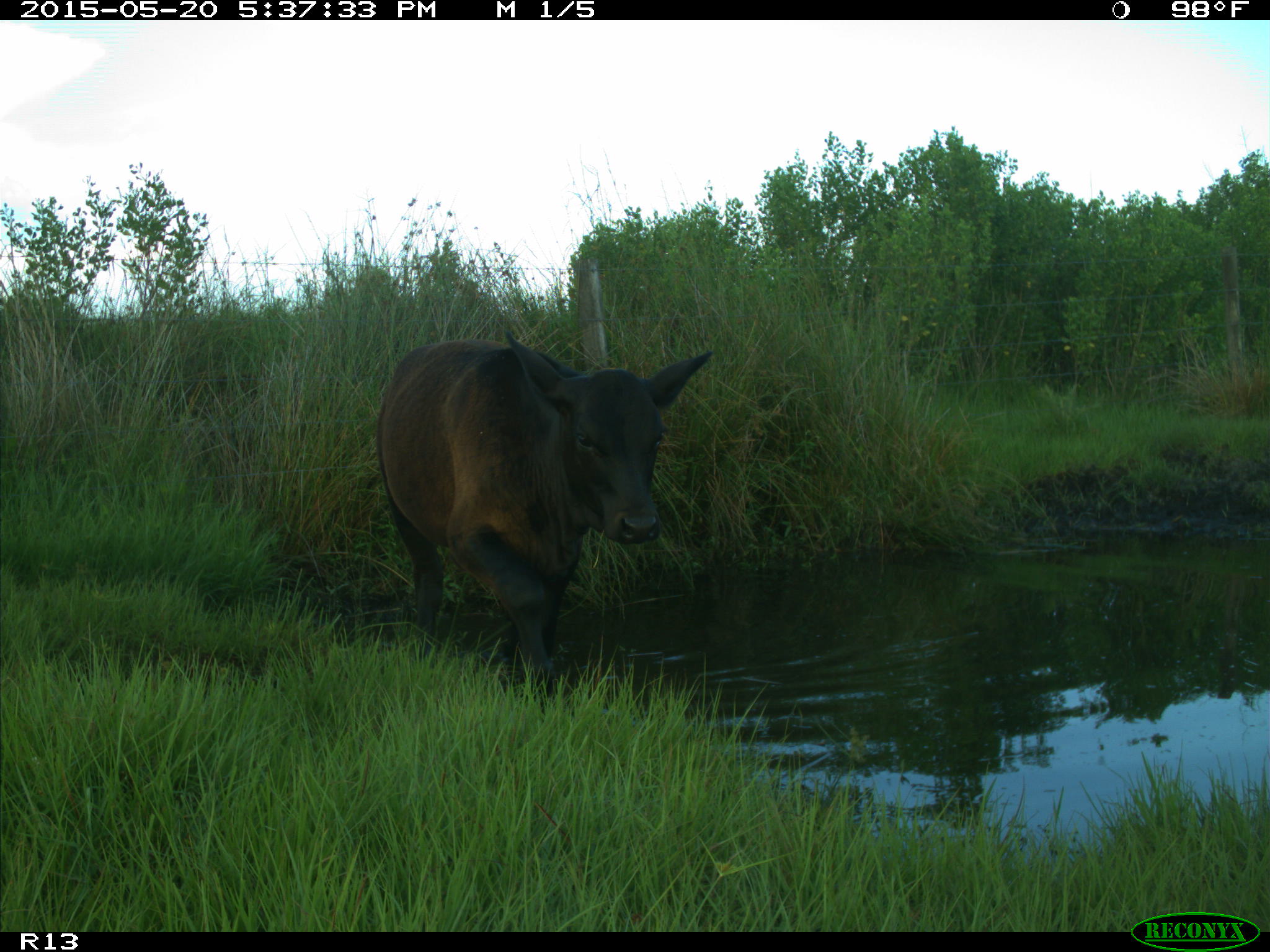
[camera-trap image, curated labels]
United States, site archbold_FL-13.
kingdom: Animalia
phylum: Chordata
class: Mammalia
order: Artiodactyla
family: Bovidae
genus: Bos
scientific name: Bos taurus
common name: domestic cow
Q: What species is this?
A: Bos taurus (domestic cow).